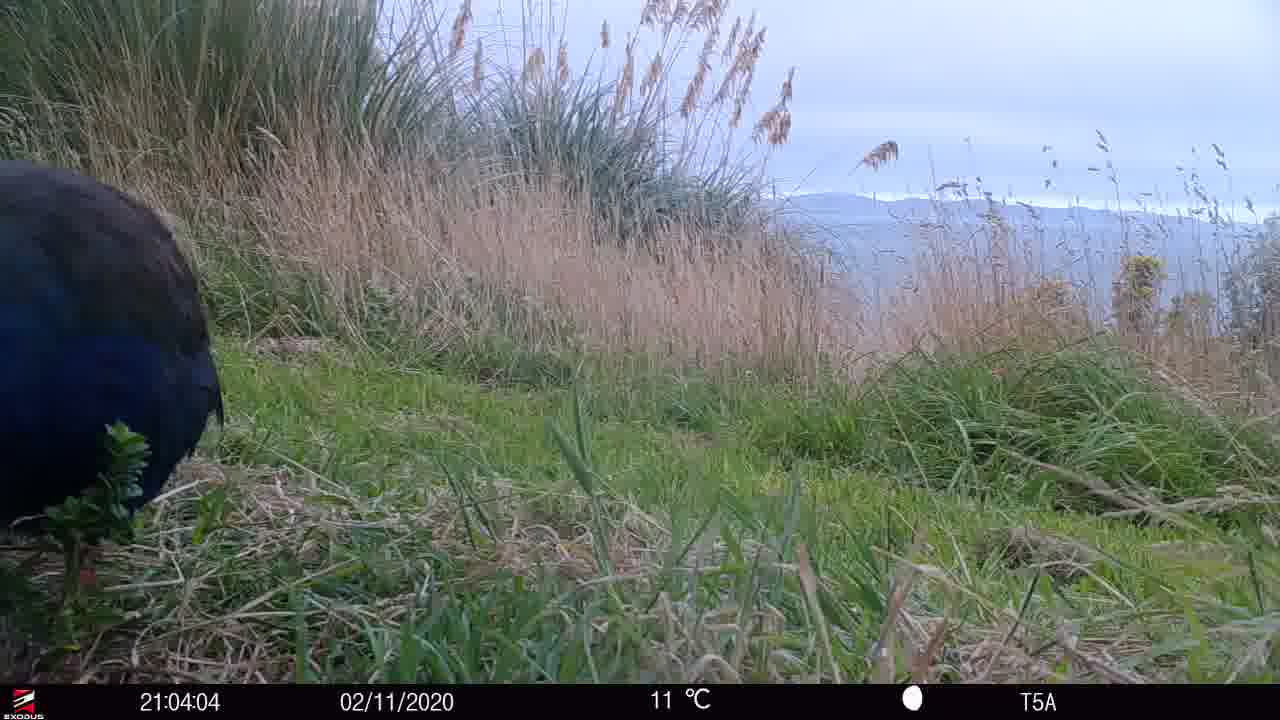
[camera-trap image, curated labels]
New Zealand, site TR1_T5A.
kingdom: Animalia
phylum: Chordata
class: Aves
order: Gruiformes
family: Rallidae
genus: Porphyrio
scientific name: Porphyrio mantelli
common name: takahe